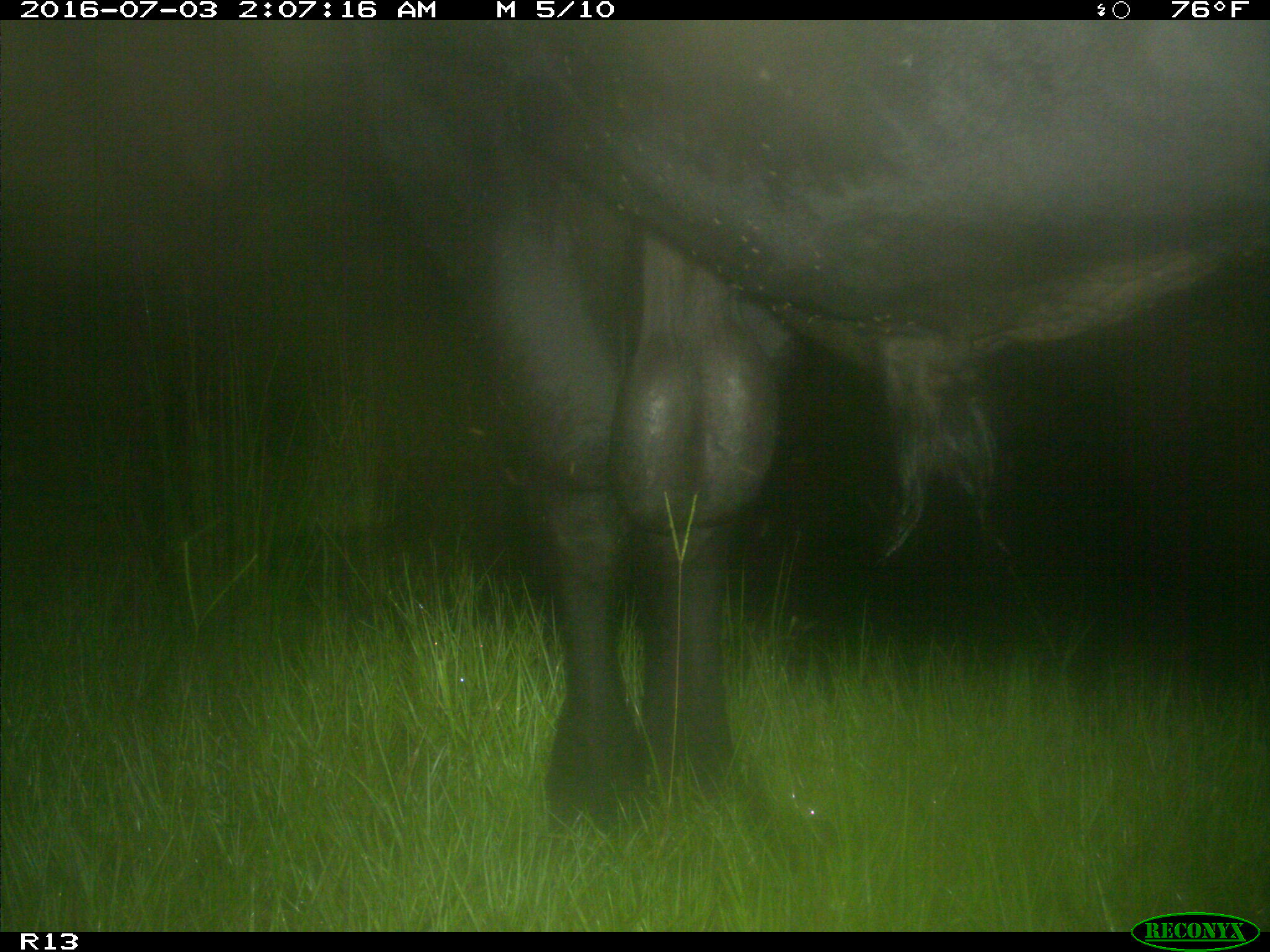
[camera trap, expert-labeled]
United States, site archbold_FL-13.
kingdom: Animalia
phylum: Chordata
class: Mammalia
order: Artiodactyla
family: Bovidae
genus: Bos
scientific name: Bos taurus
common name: domestic cow